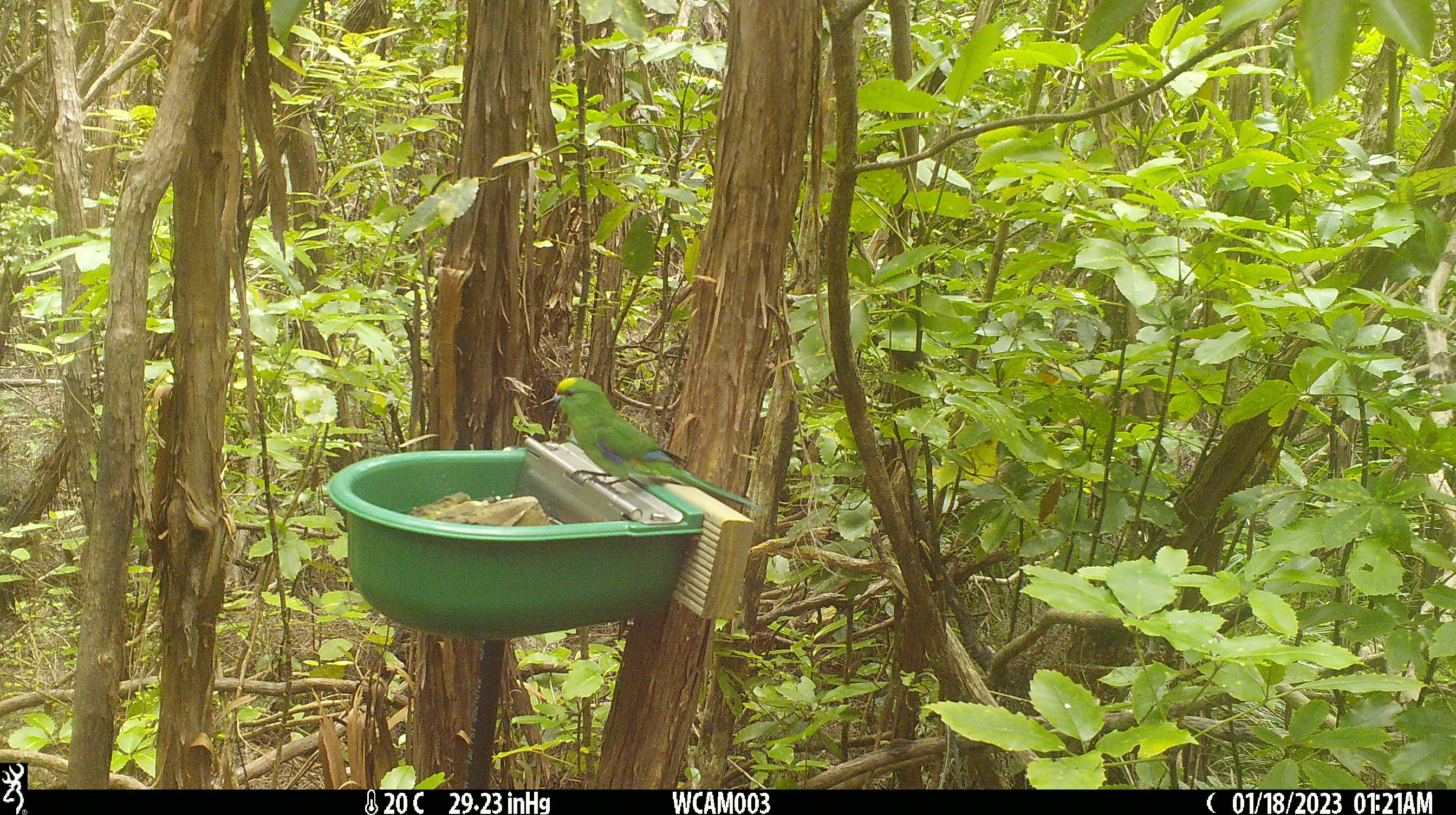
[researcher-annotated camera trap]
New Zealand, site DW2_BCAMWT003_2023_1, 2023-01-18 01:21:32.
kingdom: Animalia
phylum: Chordata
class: Aves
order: Psittaciformes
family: Psittaculidae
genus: Cyanoramphus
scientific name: Cyanoramphus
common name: parakeet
Parakeet (Cyanoramphus).